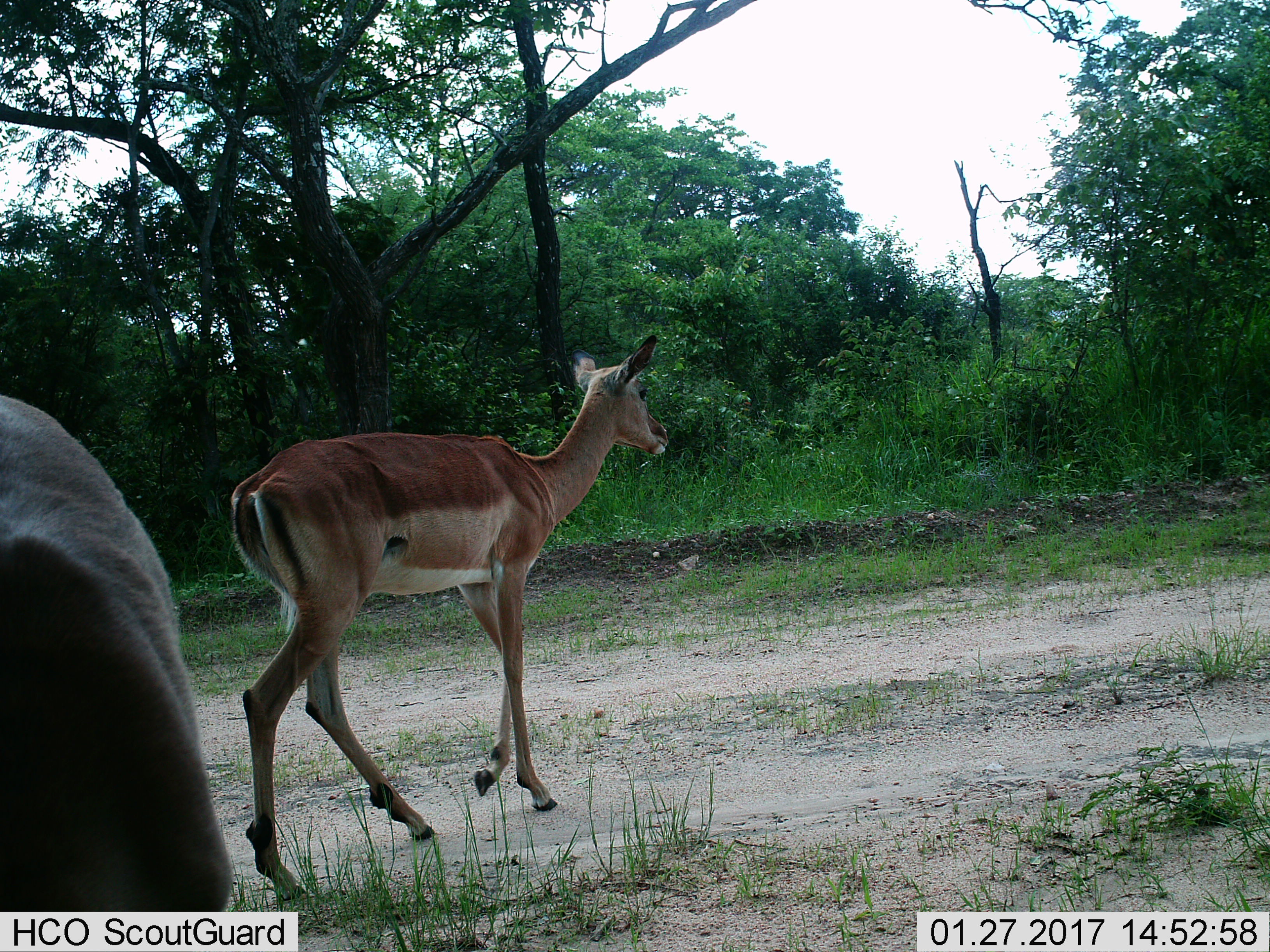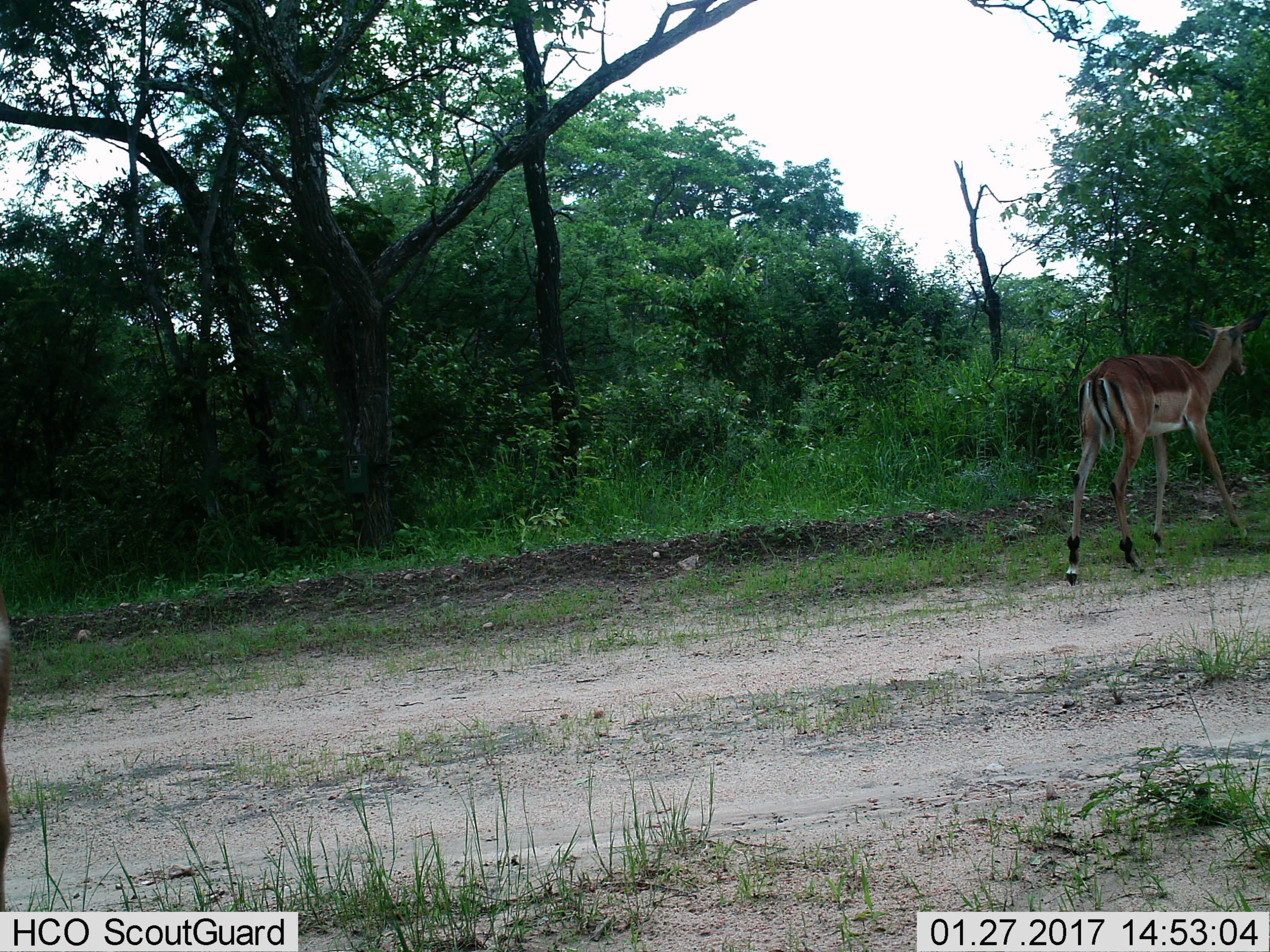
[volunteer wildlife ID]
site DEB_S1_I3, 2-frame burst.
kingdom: Animalia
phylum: Chordata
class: Mammalia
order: Artiodactyla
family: Bovidae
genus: Aepyceros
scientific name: Aepyceros melampus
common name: impala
Impala (Aepyceros melampus), count 2. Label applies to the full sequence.